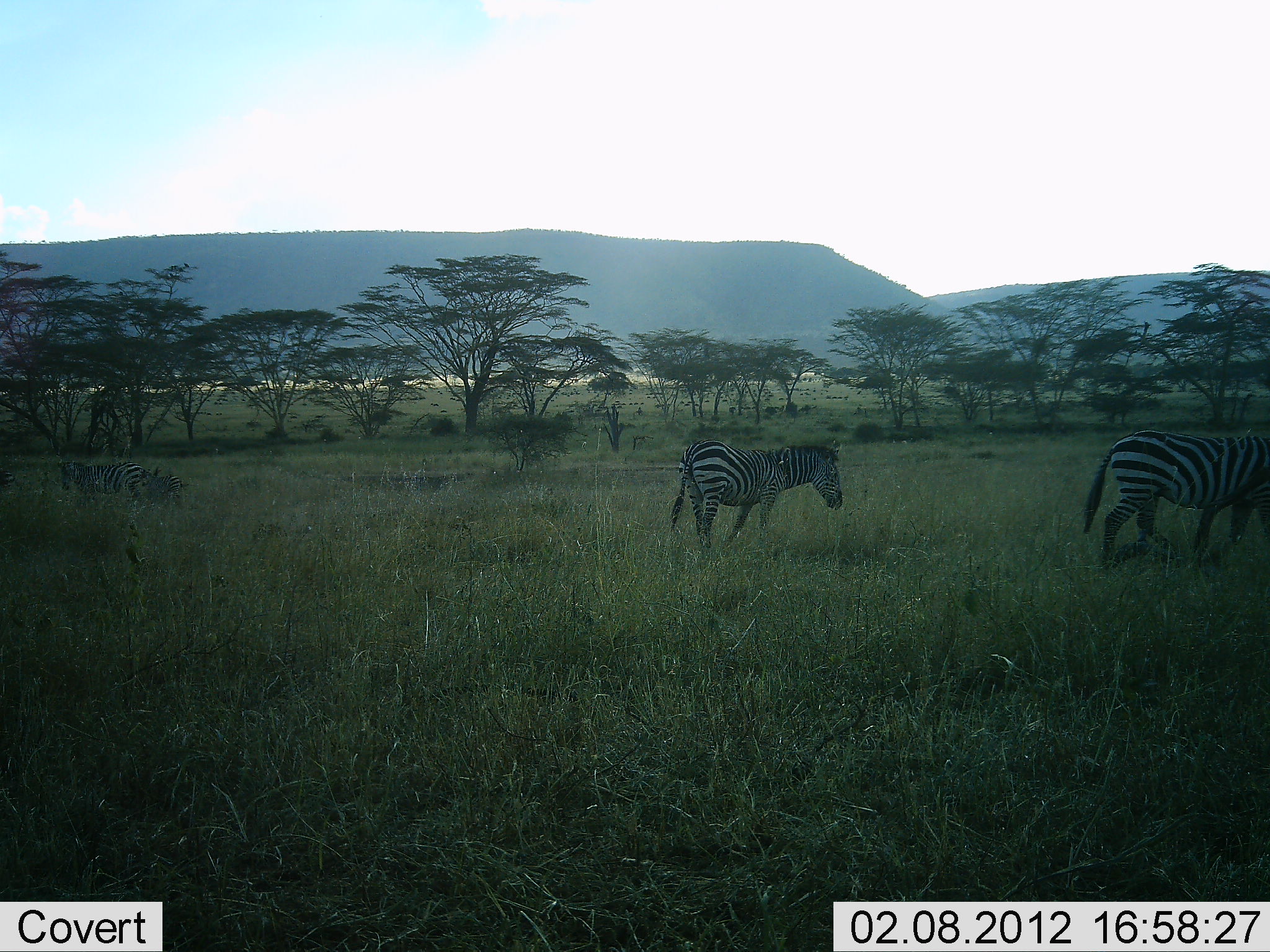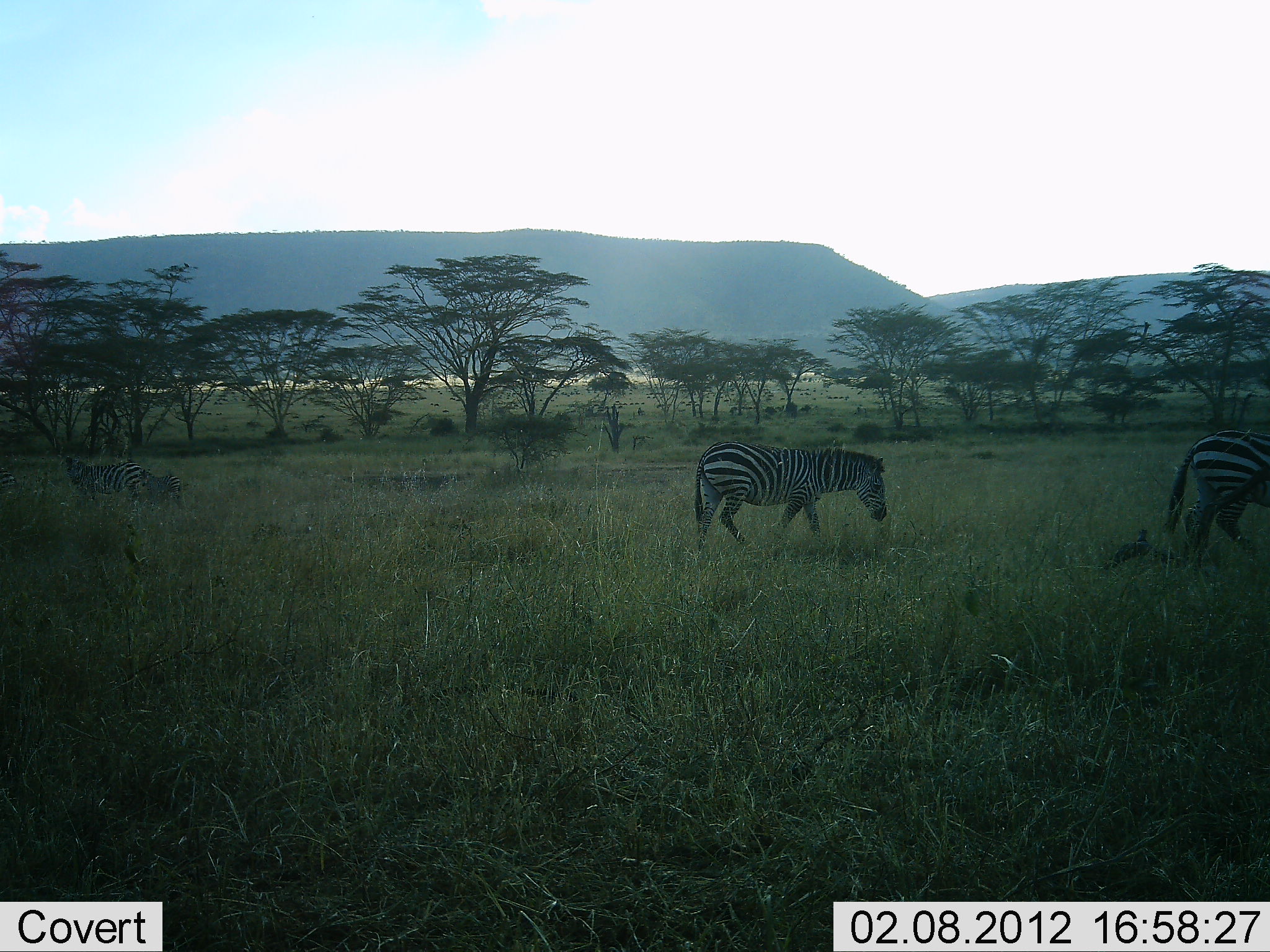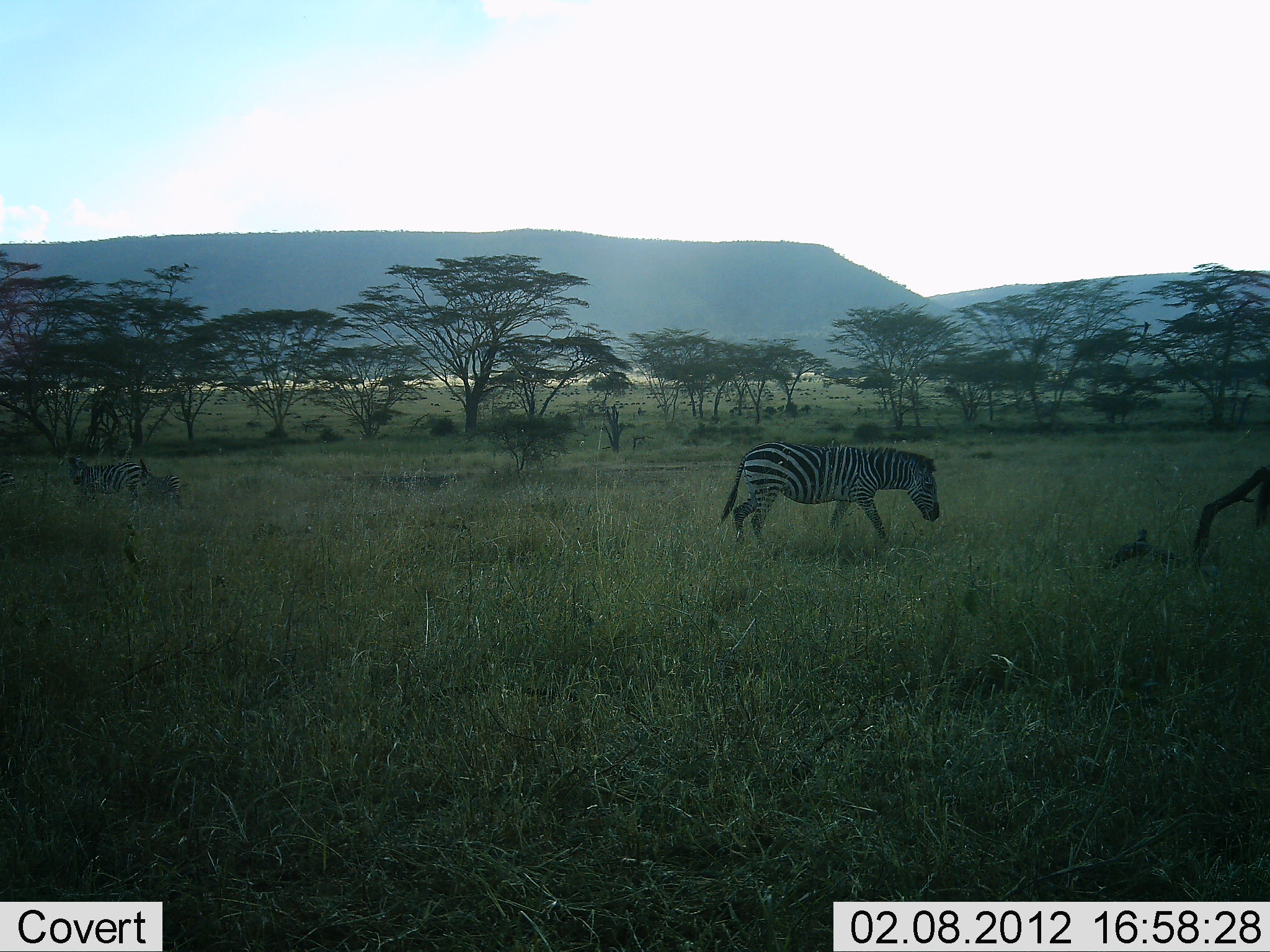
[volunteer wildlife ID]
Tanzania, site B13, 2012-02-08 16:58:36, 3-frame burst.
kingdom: Animalia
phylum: Chordata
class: Mammalia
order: Perissodactyla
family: Equidae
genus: Equus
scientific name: Equus quagga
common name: plains zebra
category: zebra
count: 3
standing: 33%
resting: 0%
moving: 93%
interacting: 0%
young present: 0%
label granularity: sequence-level